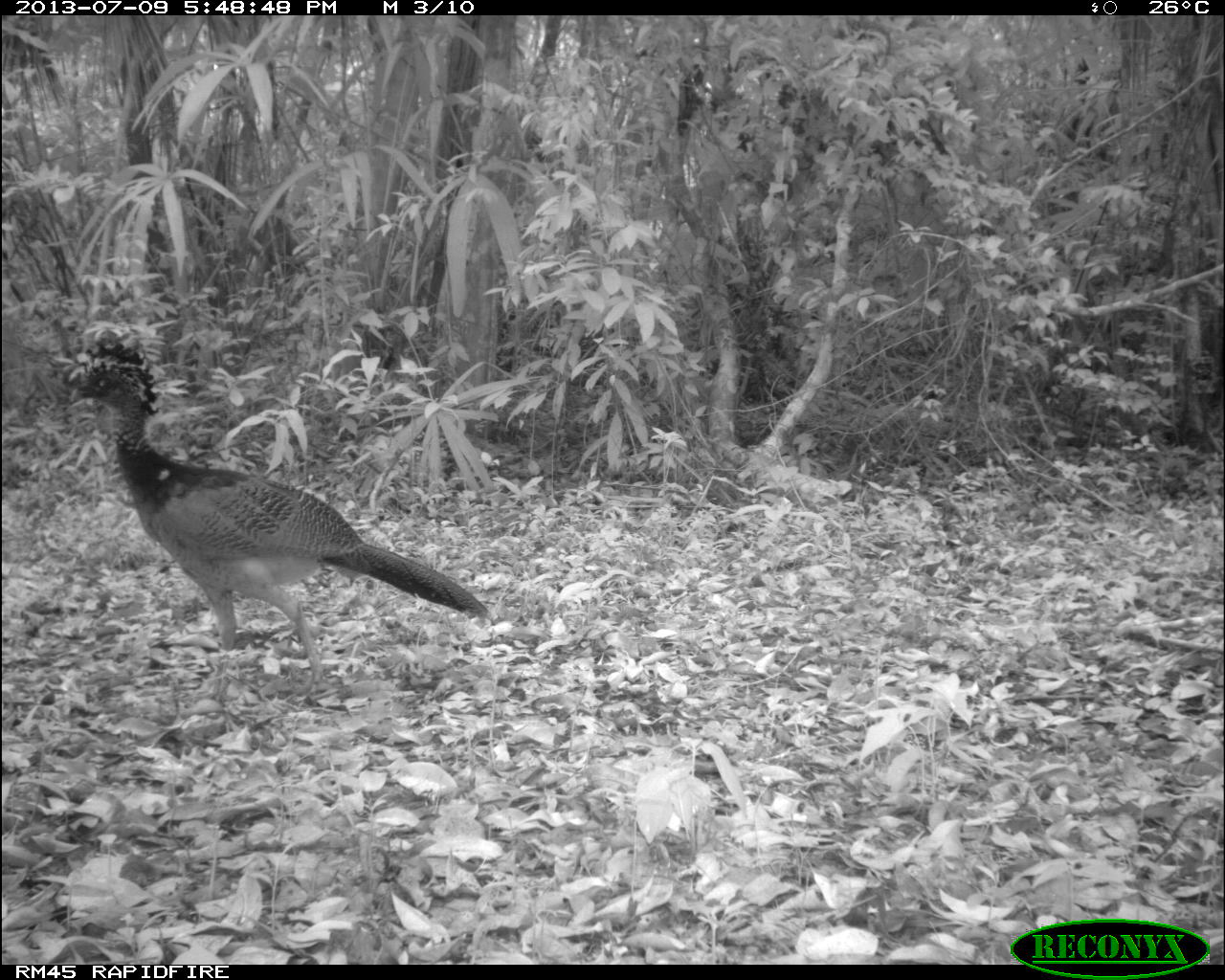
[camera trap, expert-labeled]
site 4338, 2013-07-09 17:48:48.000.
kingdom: Animalia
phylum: Chordata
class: Aves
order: Galliformes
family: Cracidae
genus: Crax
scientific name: Crax rubra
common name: great curassow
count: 1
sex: female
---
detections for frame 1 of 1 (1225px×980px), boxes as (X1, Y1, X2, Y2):
crax rubra: (58, 337, 491, 694)